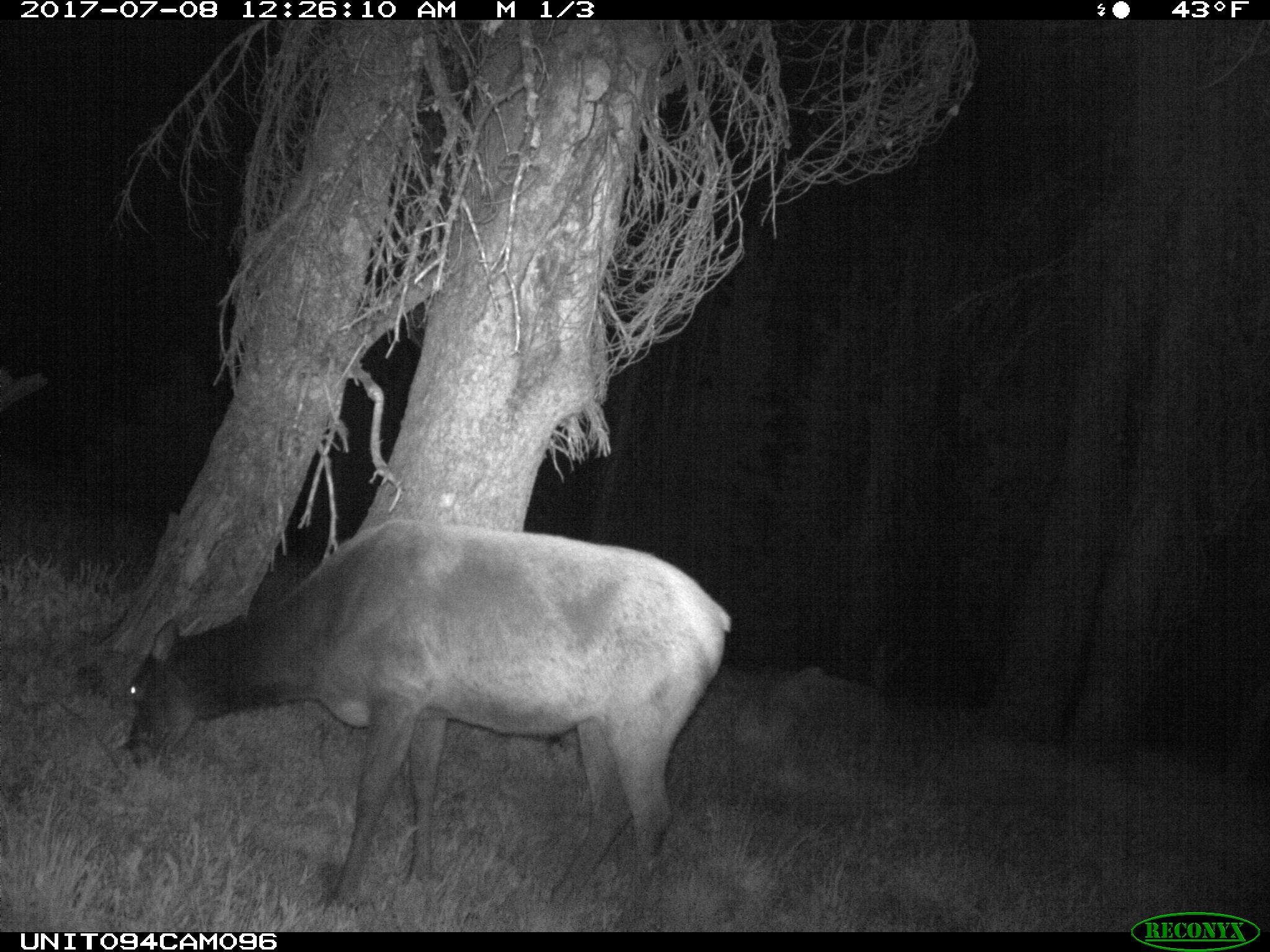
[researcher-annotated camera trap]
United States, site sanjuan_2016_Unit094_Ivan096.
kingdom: Animalia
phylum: Chordata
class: Mammalia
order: Artiodactyla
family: Cervidae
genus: Cervus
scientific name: Cervus elaphus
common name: red deer